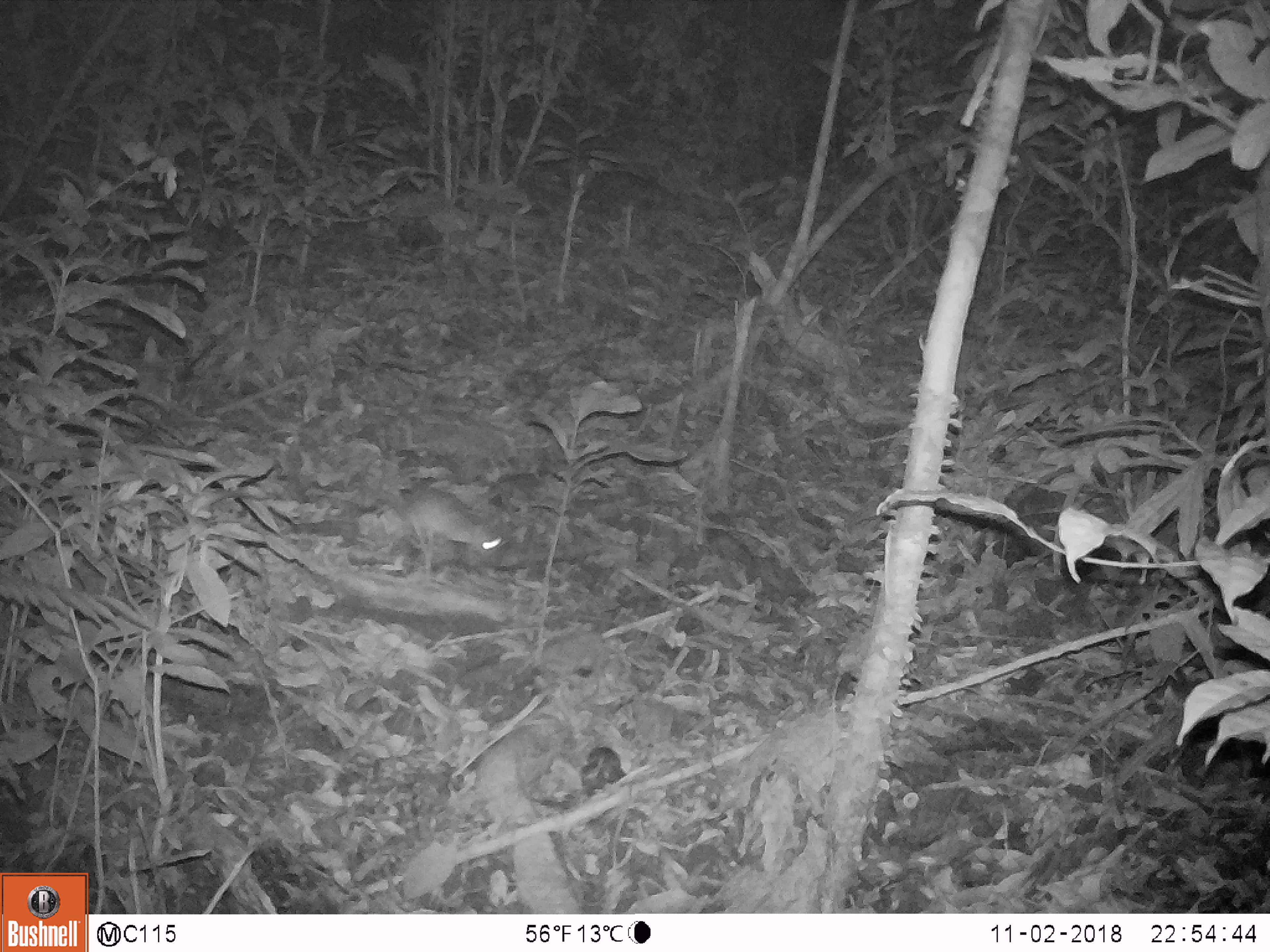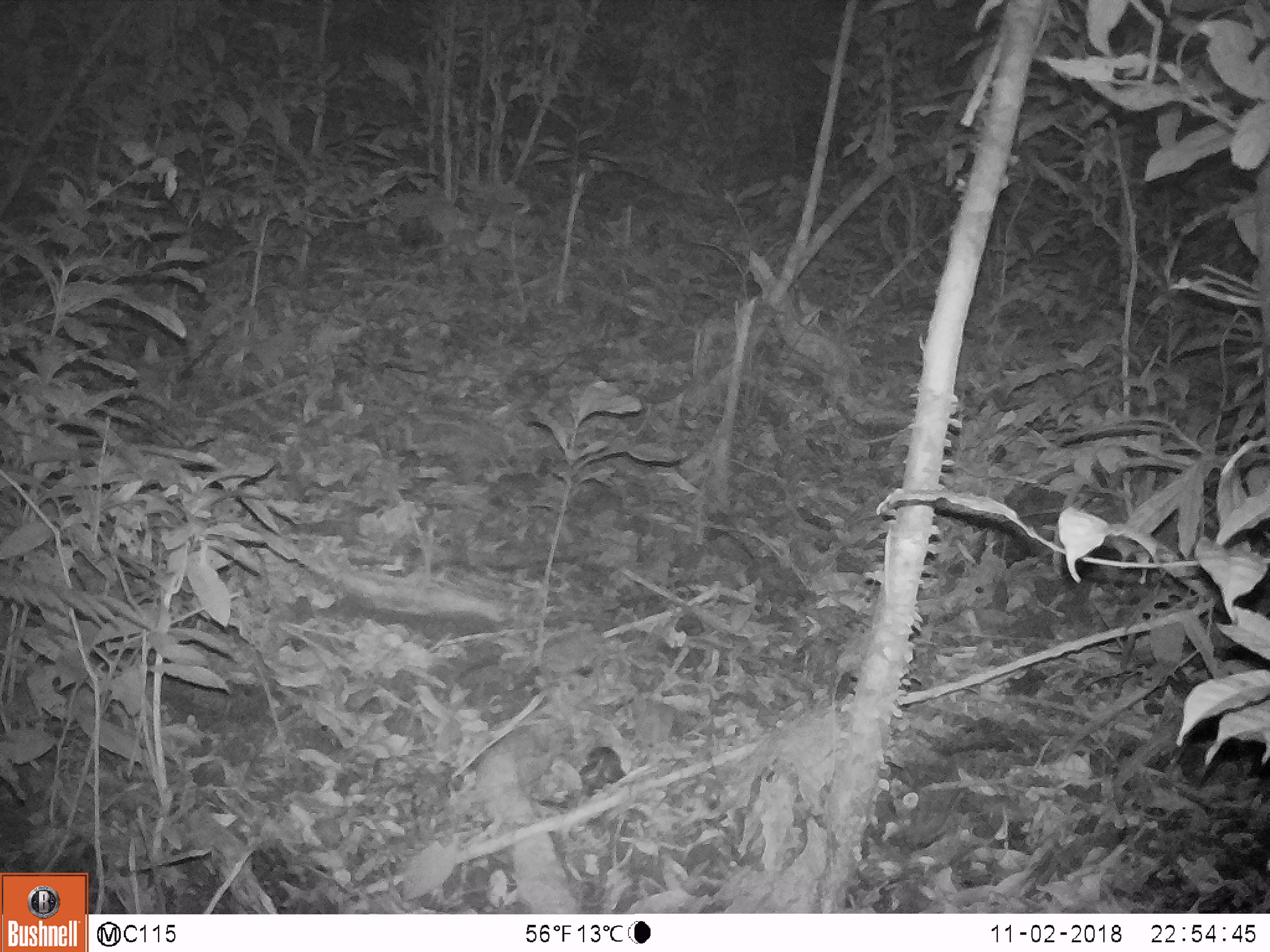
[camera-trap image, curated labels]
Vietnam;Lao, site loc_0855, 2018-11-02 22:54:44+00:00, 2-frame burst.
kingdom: Animalia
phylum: Chordata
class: Mammalia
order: Rodentia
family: Muridae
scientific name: Muridae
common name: old-world mice and rats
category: unidentified murid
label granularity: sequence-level